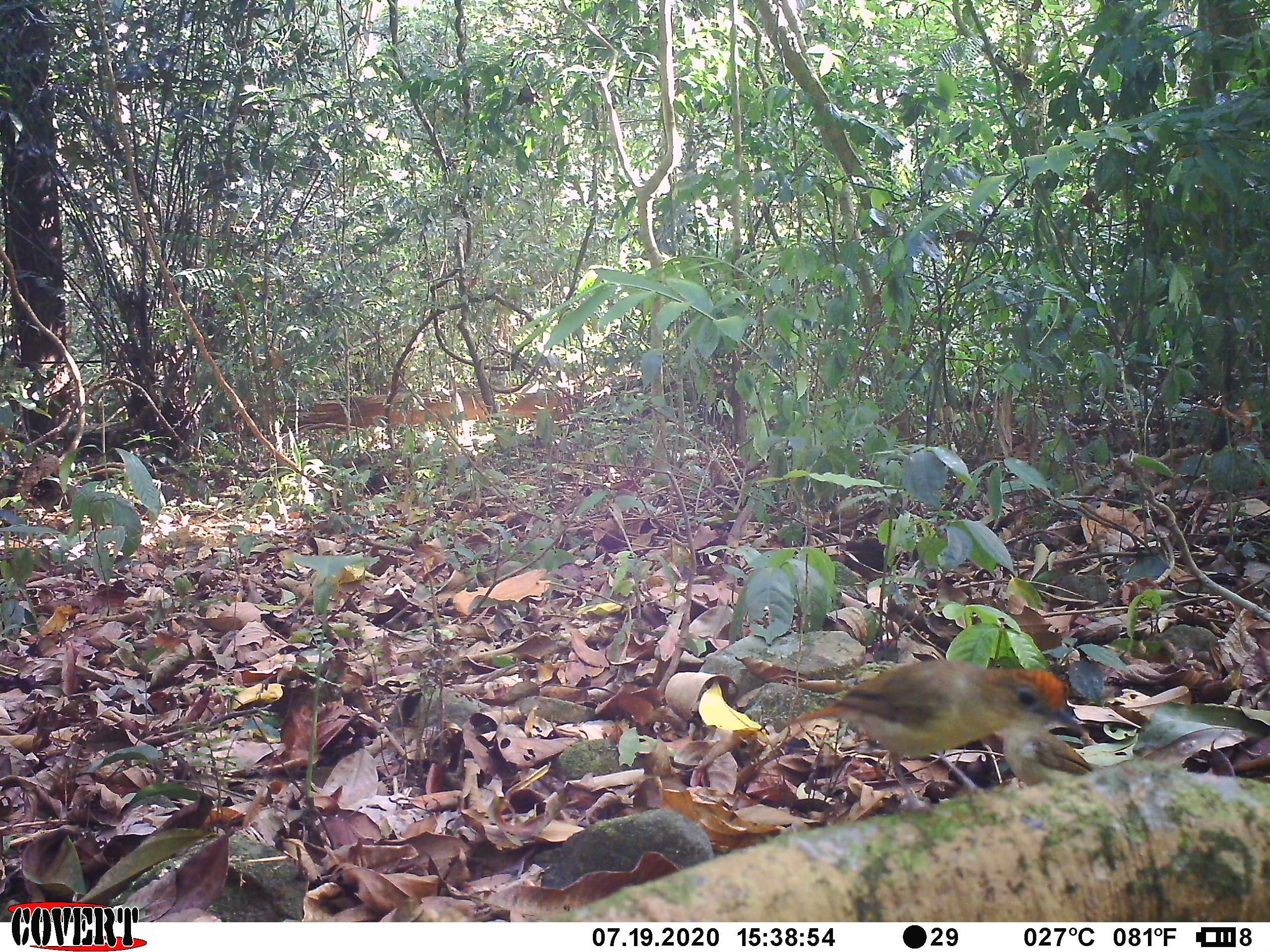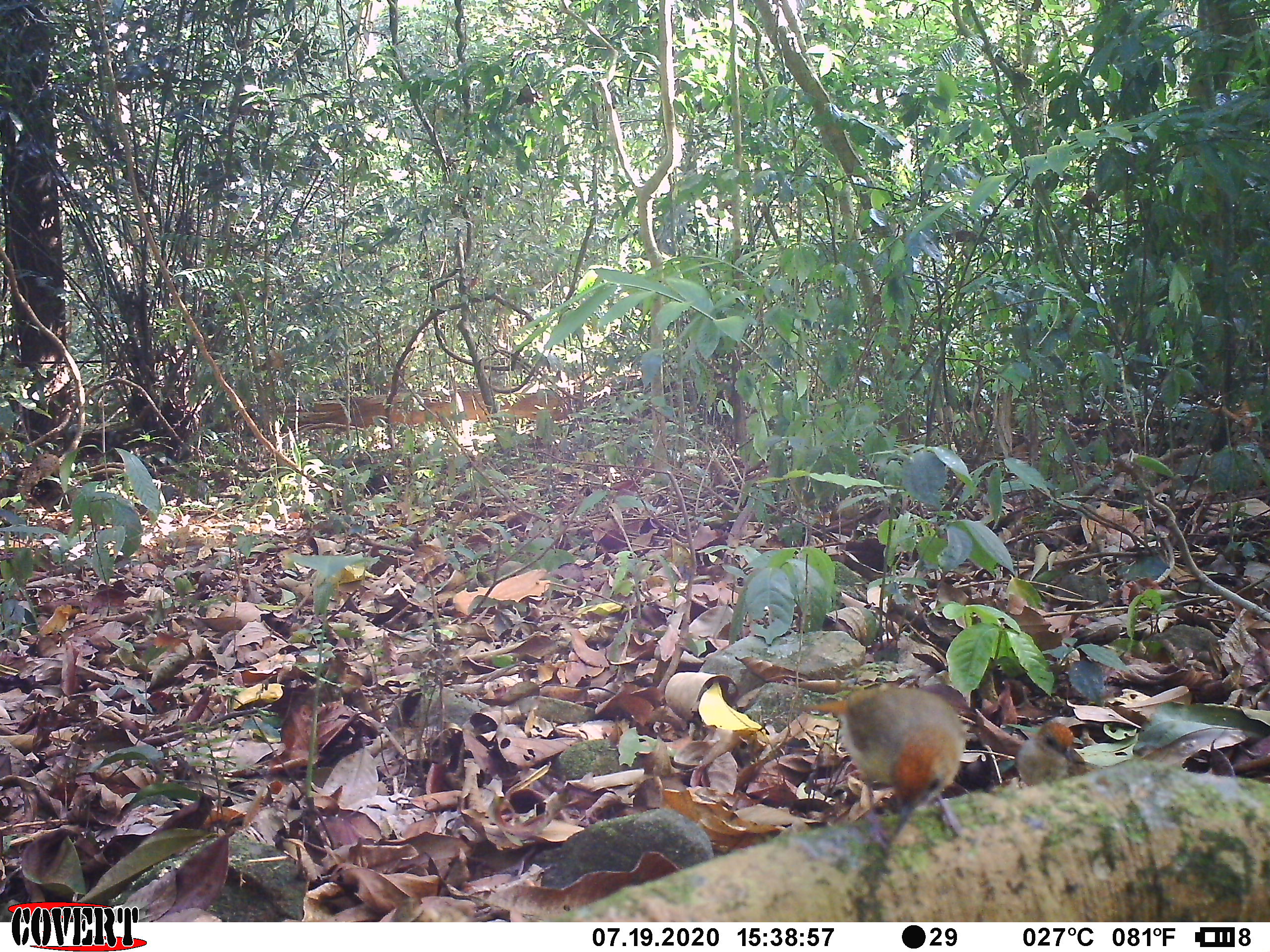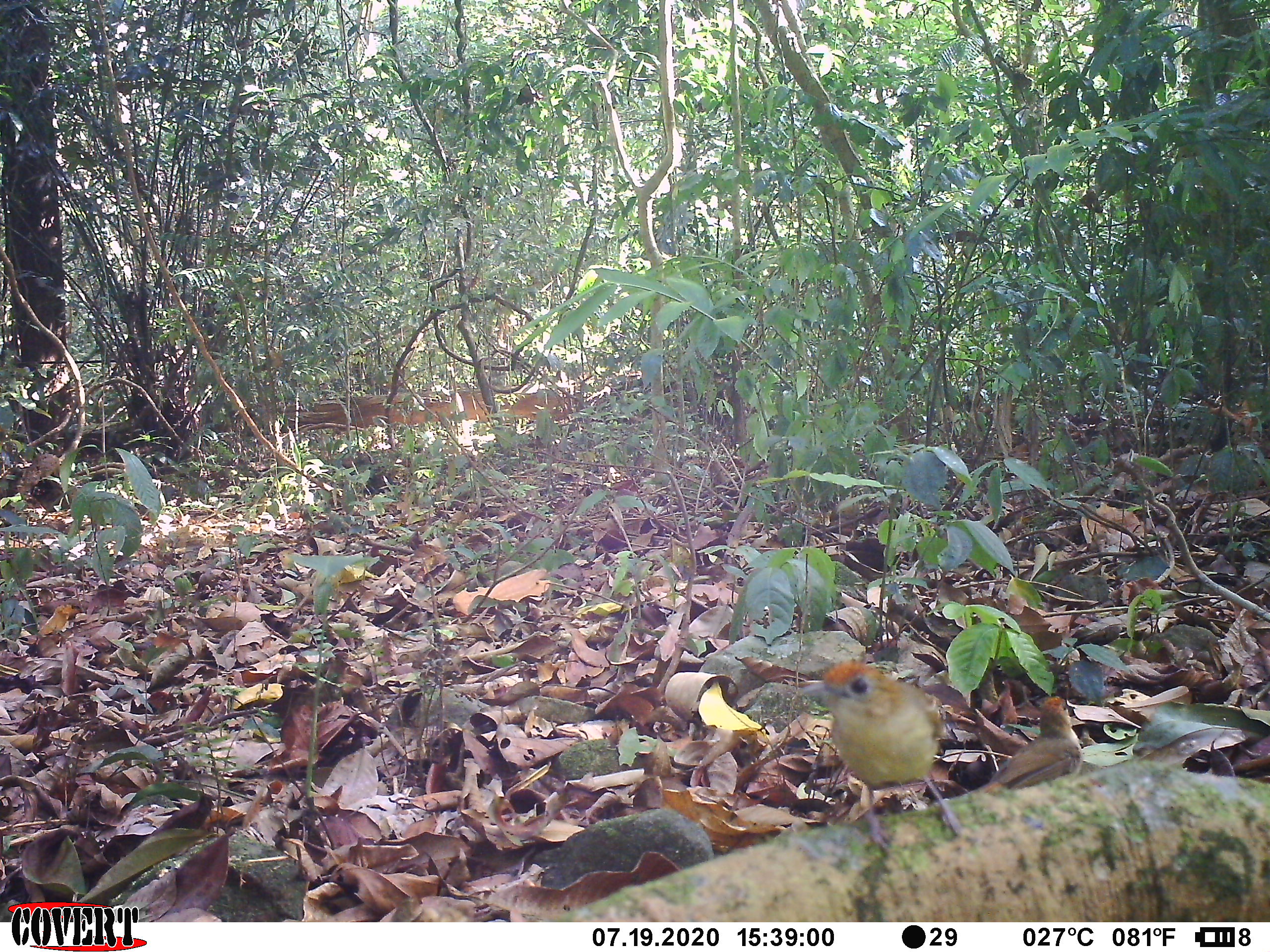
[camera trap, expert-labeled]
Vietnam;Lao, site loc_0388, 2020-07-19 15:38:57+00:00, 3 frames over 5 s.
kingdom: Animalia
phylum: Chordata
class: Aves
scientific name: Aves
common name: bird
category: unidentified bird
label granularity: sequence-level